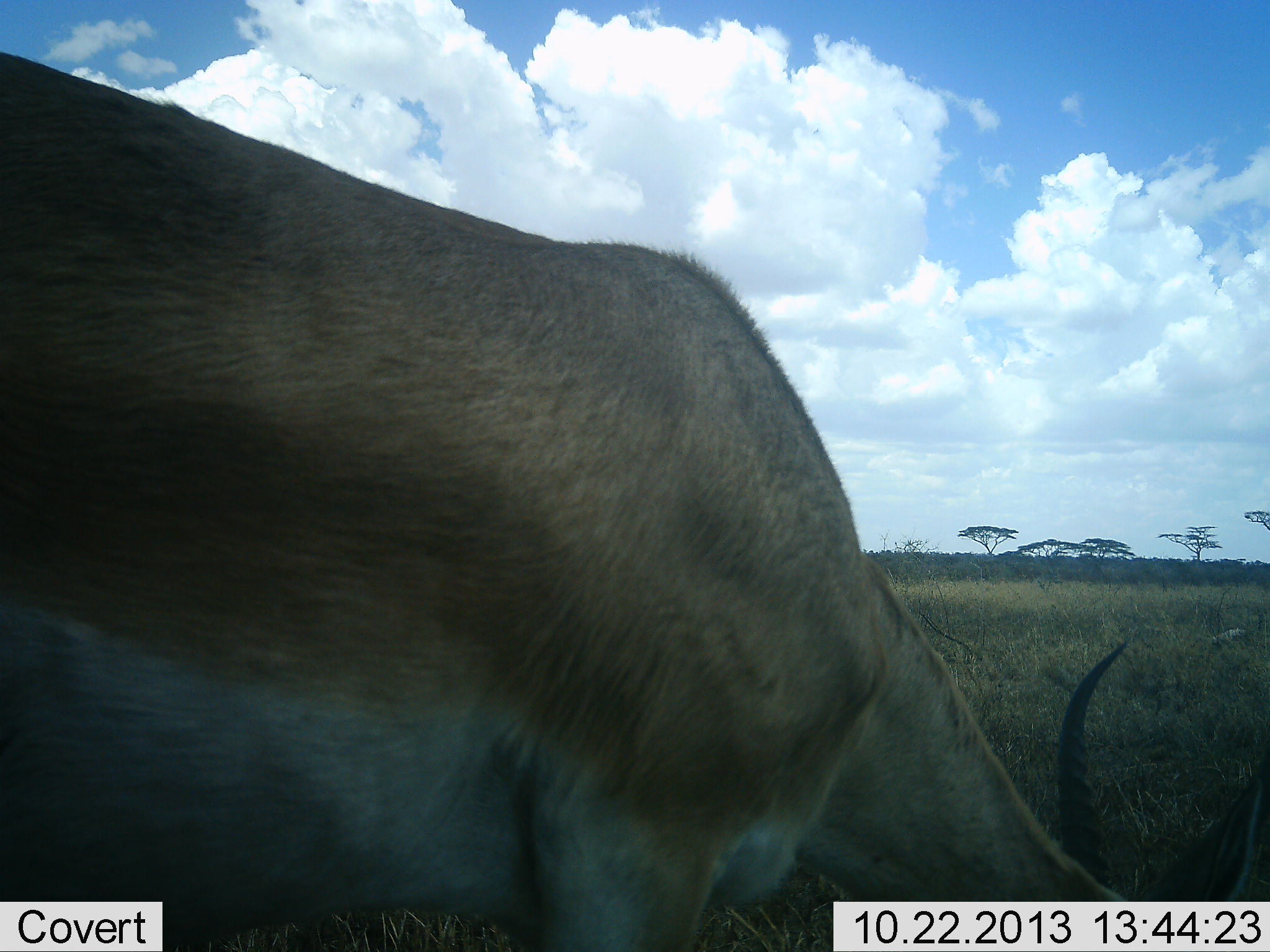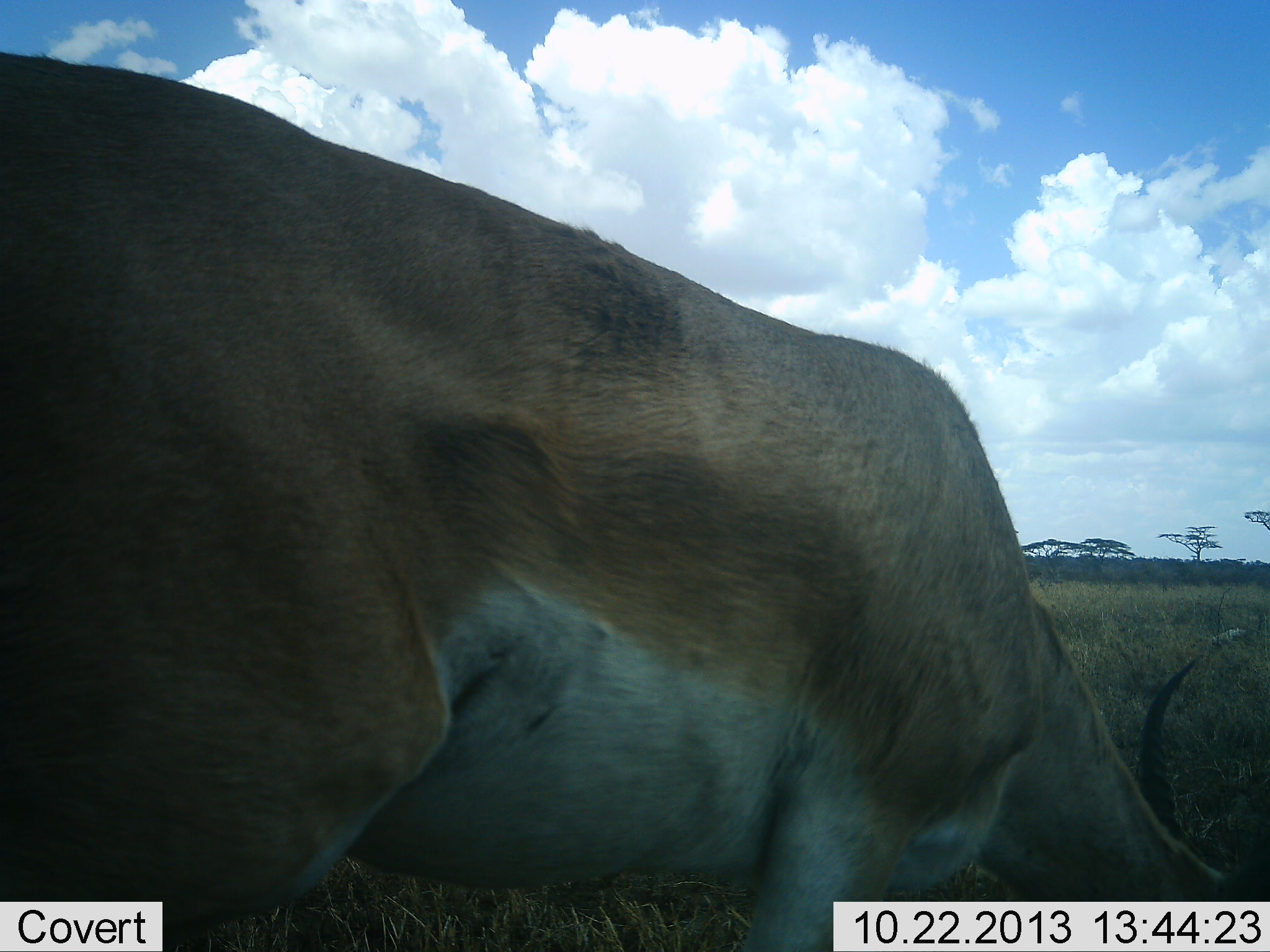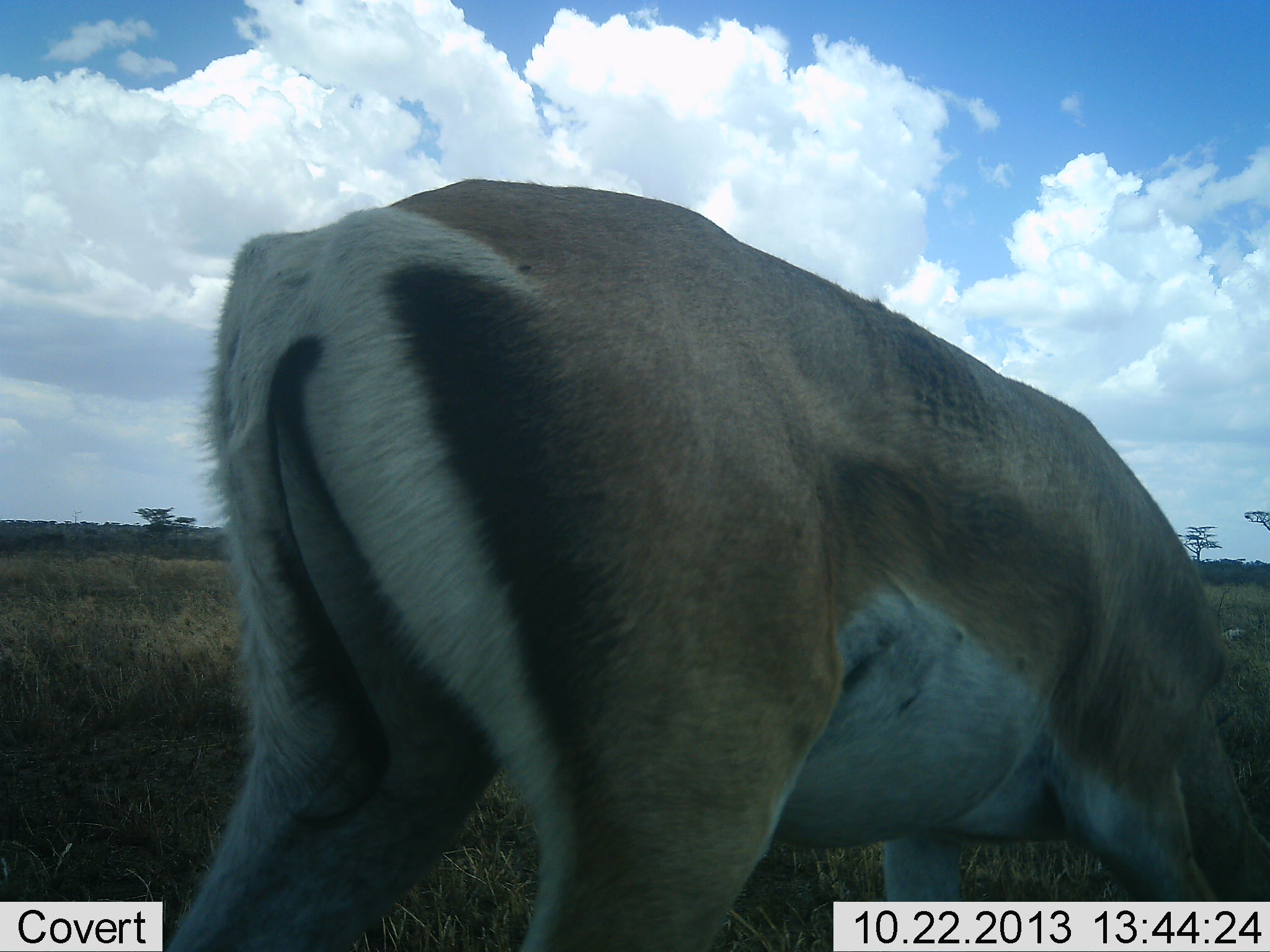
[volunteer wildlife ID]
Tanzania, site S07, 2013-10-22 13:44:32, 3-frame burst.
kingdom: Animalia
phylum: Chordata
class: Mammalia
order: Artiodactyla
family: Bovidae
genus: Nanger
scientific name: Nanger granti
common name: grant's gazelle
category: gazellegrants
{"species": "gazellegrants (grant's gazelle) (Nanger granti)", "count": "1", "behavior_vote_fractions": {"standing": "16%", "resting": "0%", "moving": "37%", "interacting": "0%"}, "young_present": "0%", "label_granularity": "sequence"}